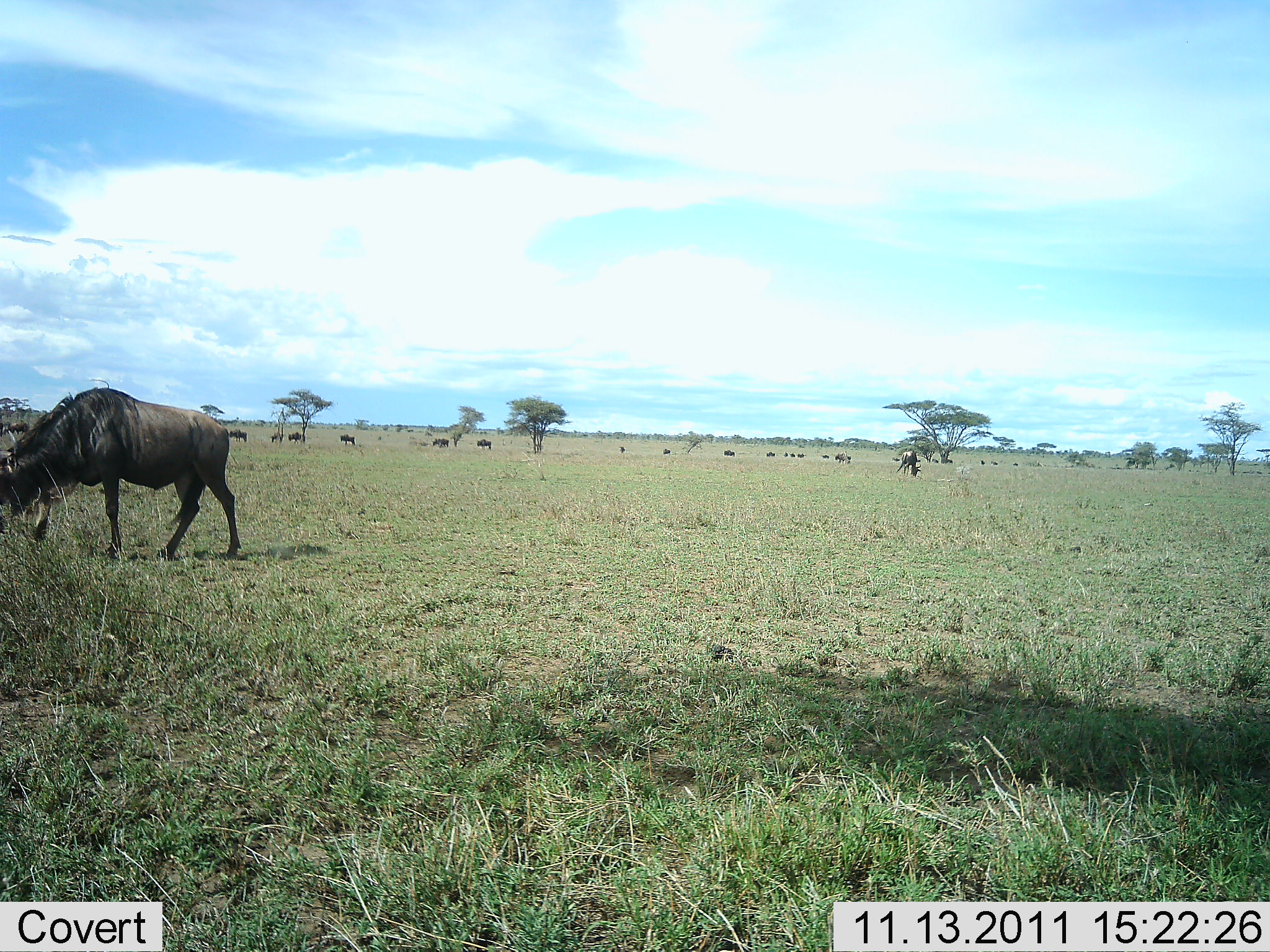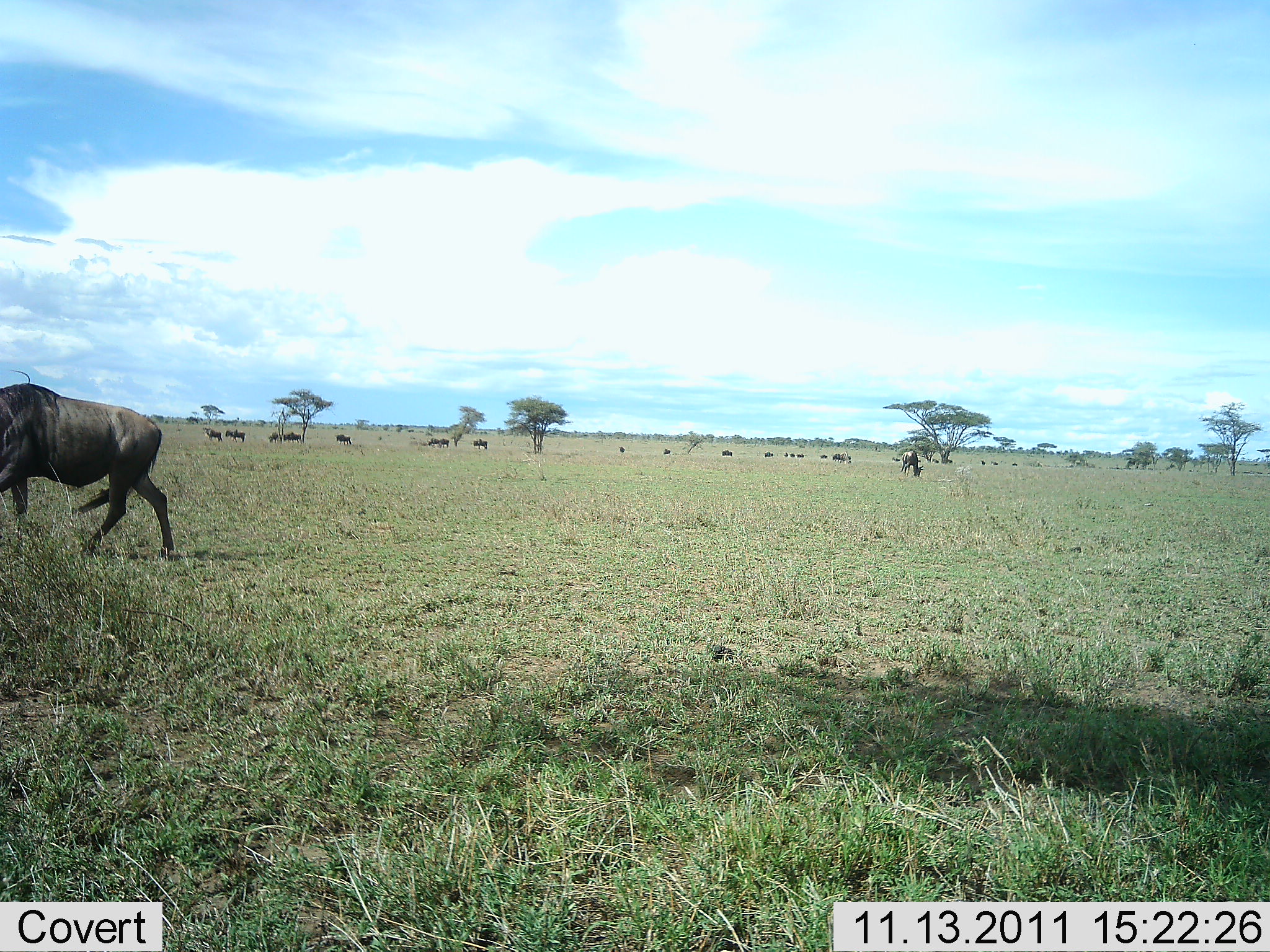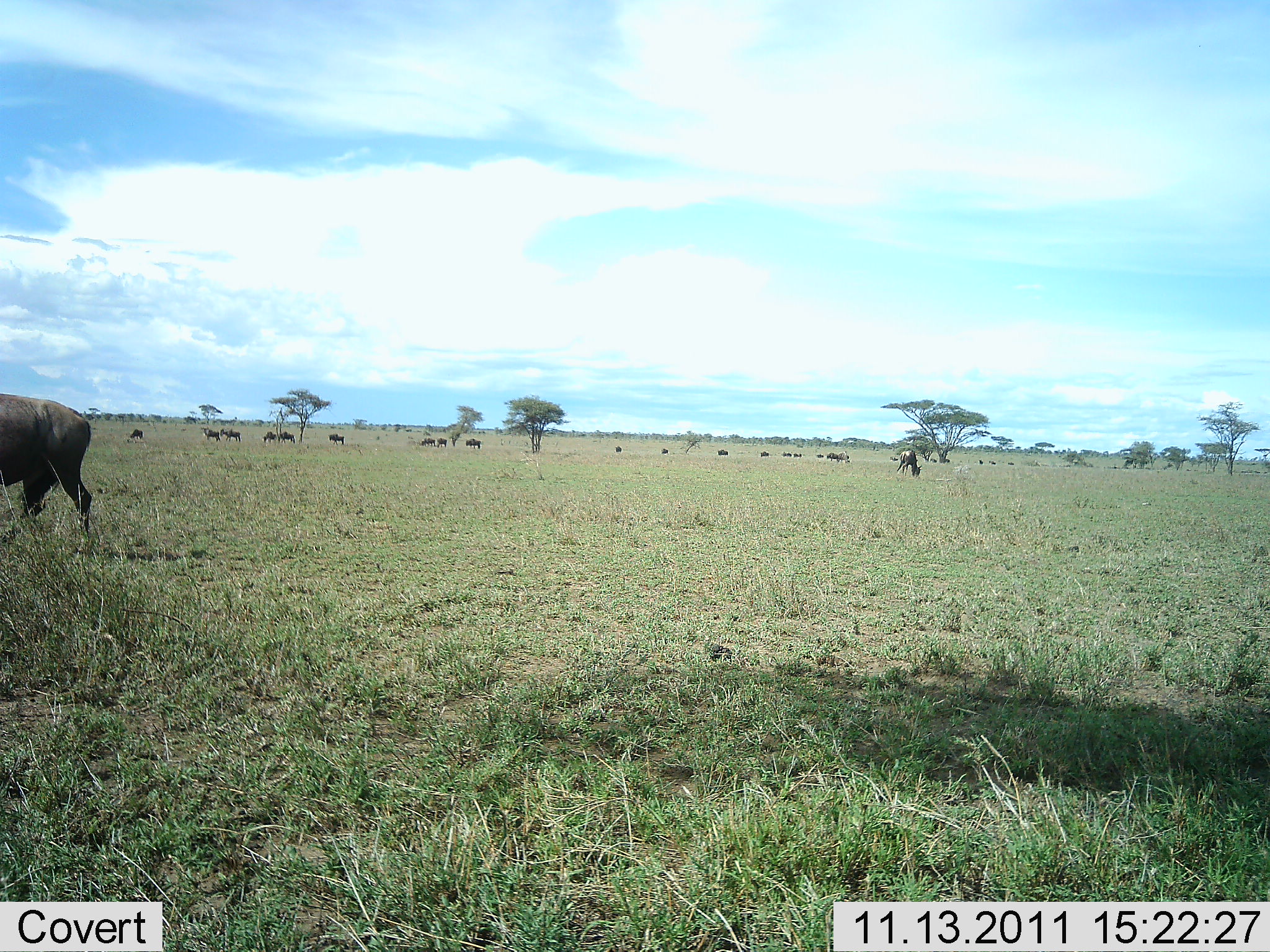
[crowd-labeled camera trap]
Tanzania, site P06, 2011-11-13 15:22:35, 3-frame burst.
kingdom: Animalia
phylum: Chordata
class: Mammalia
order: Artiodactyla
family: Bovidae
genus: Connochaetes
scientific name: Connochaetes taurinus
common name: blue wildebeest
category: wildebeest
Wildebeest (blue wildebeest) (Connochaetes taurinus), count 11-50. Behavior (volunteer vote fractions): standing 36%, resting 0%, moving 55%, interacting 0%. Young present (vote fraction): 0%. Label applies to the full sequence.